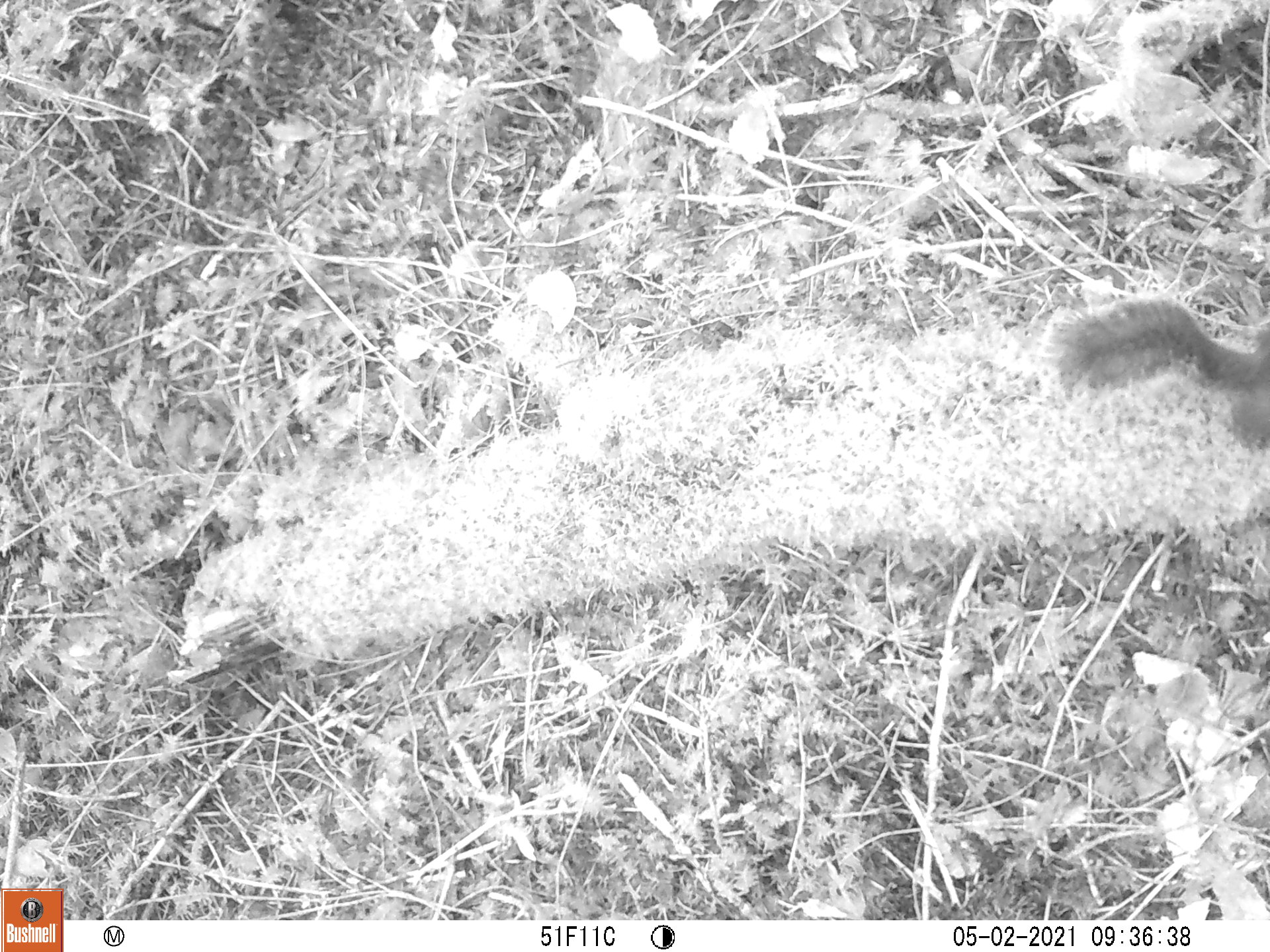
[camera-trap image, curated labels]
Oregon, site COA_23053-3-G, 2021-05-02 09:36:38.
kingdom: Animalia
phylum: Chordata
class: Mammalia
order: Rodentia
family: Sciuridae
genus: Tamiasciurus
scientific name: Tamiasciurus douglasii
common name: douglas squirrel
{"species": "douglas squirrel (Tamiasciurus douglasii)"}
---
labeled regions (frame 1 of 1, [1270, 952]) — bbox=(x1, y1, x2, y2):
douglas squirrel: bbox=(1030, 275, 1265, 469)